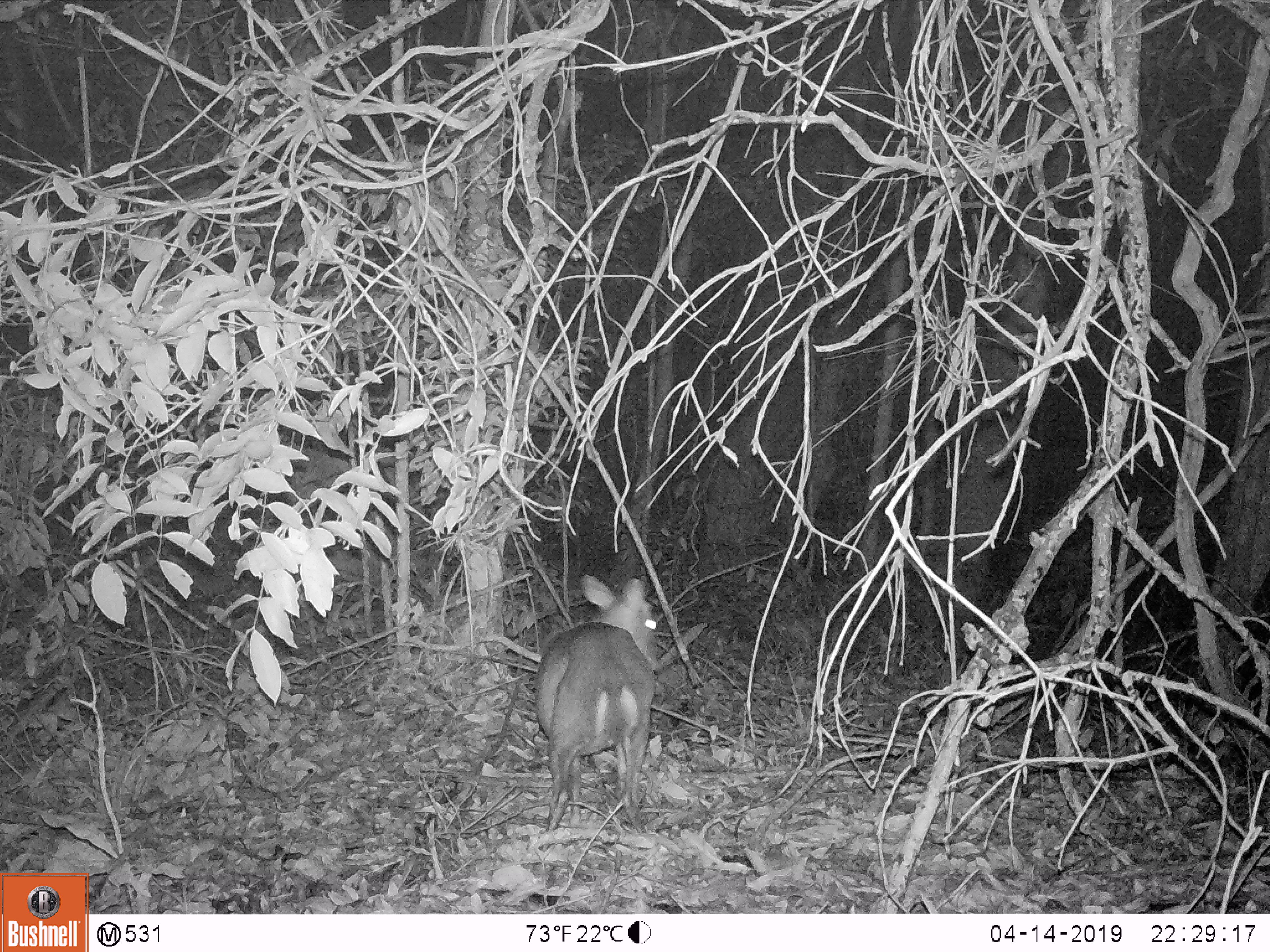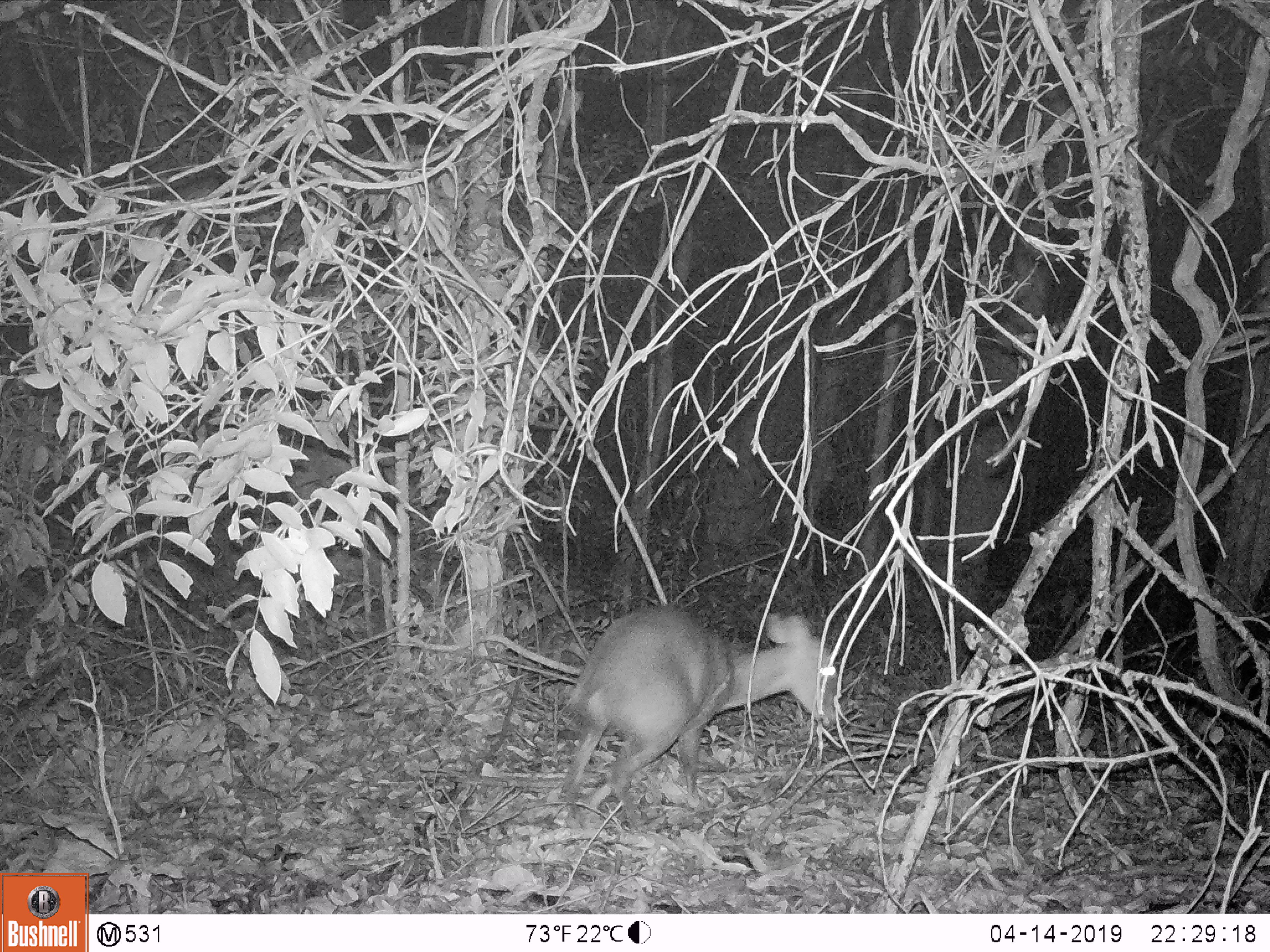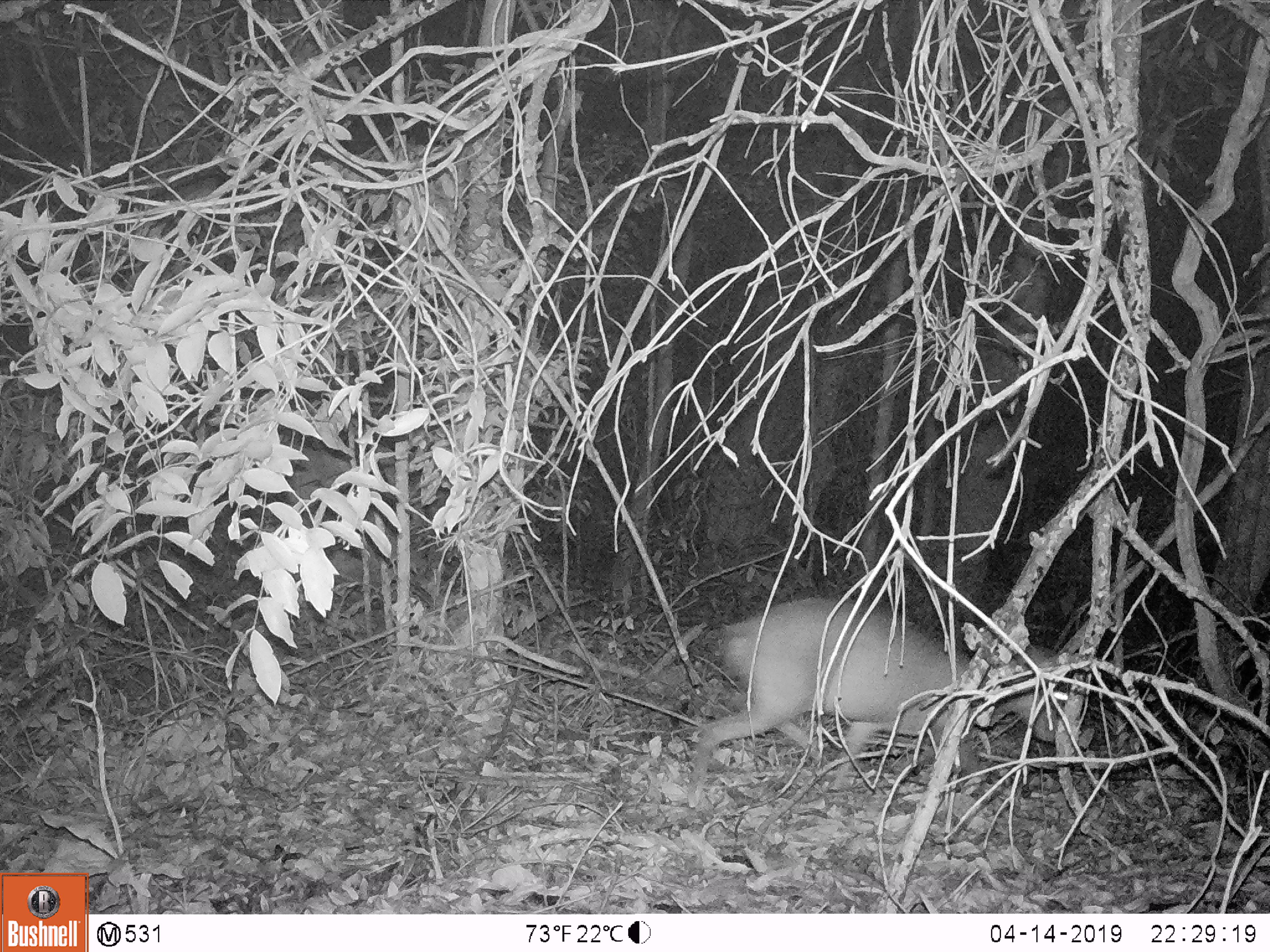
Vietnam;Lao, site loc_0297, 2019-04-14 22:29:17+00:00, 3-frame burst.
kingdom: Animalia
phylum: Chordata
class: Mammalia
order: Artiodactyla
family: Cervidae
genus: Muntiacus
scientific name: Muntiacus rooseveltorum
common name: roosevelt's muntjac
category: roosevelts muntjac group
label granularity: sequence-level